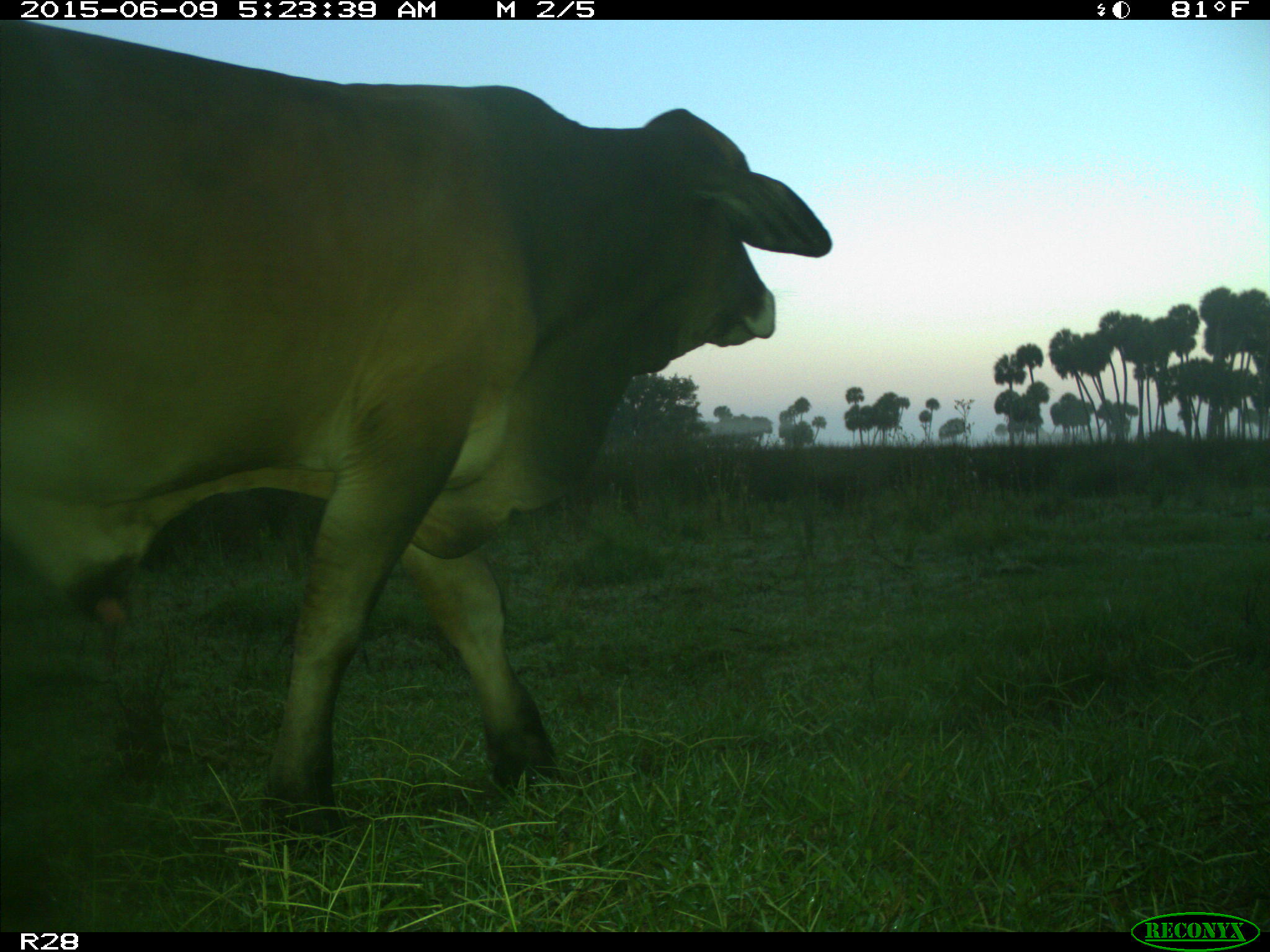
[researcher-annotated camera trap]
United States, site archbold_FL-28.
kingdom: Animalia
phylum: Chordata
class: Mammalia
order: Artiodactyla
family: Bovidae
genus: Bos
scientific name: Bos taurus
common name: domestic cow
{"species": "Bos taurus (domestic cow)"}